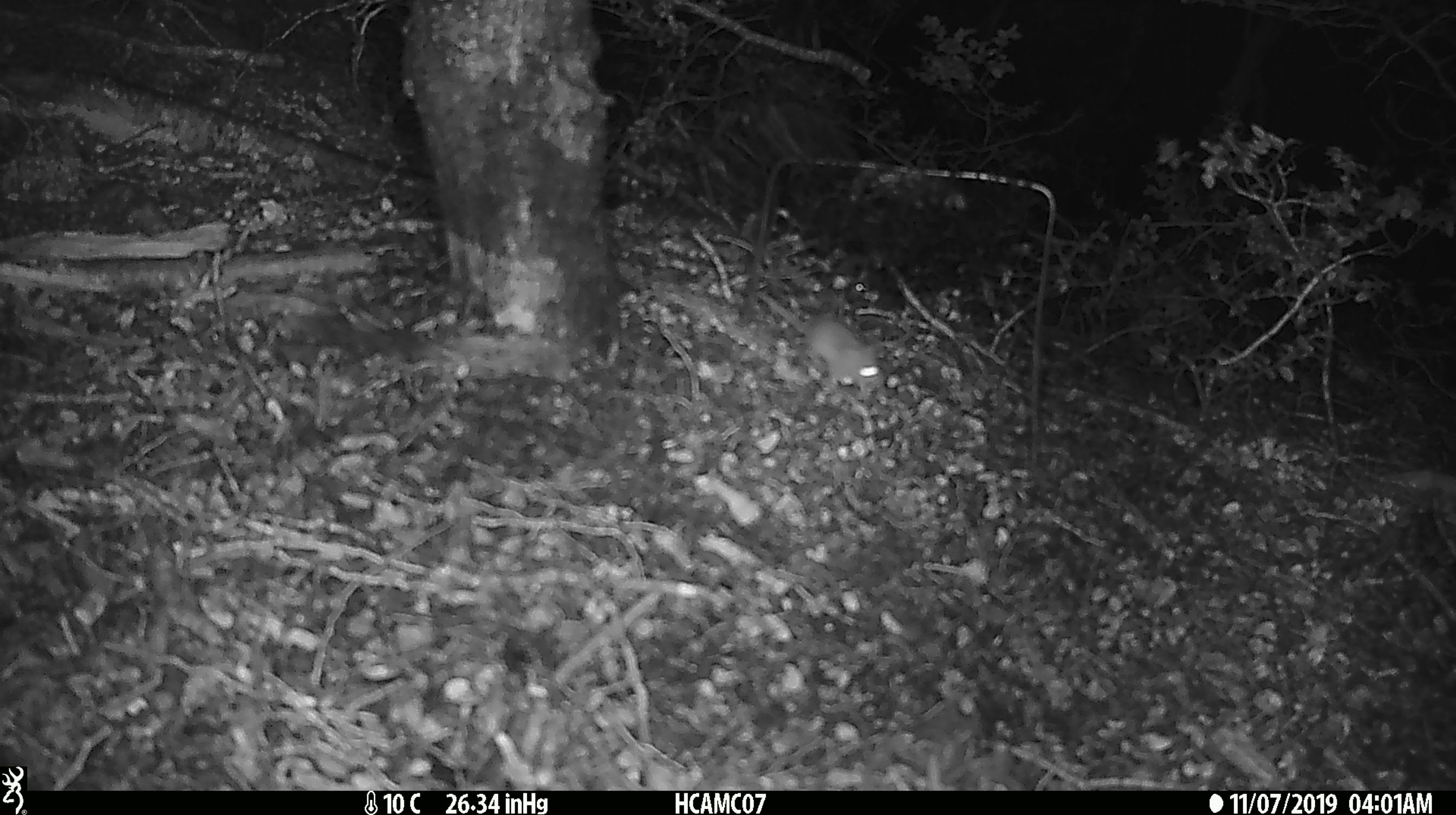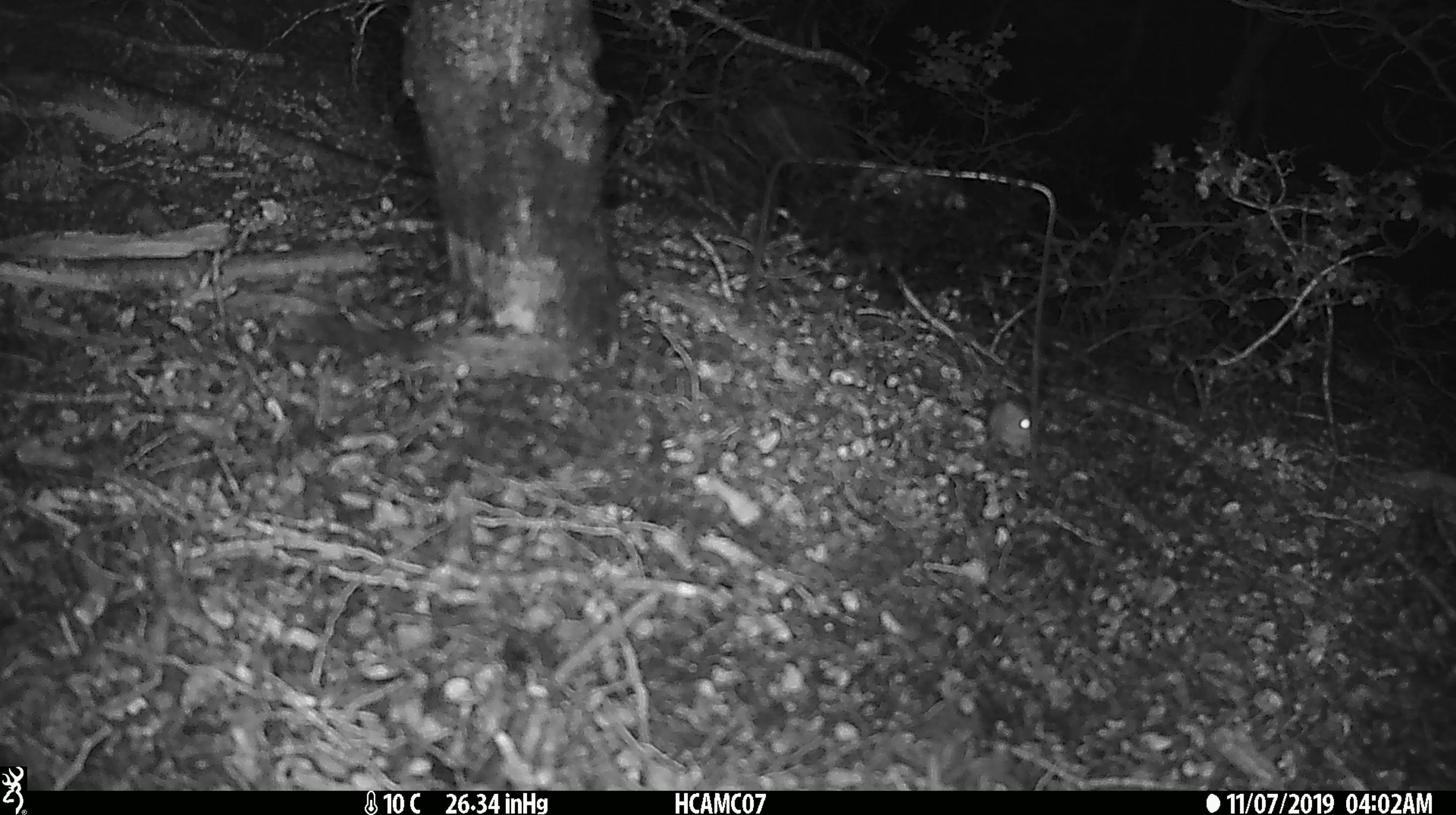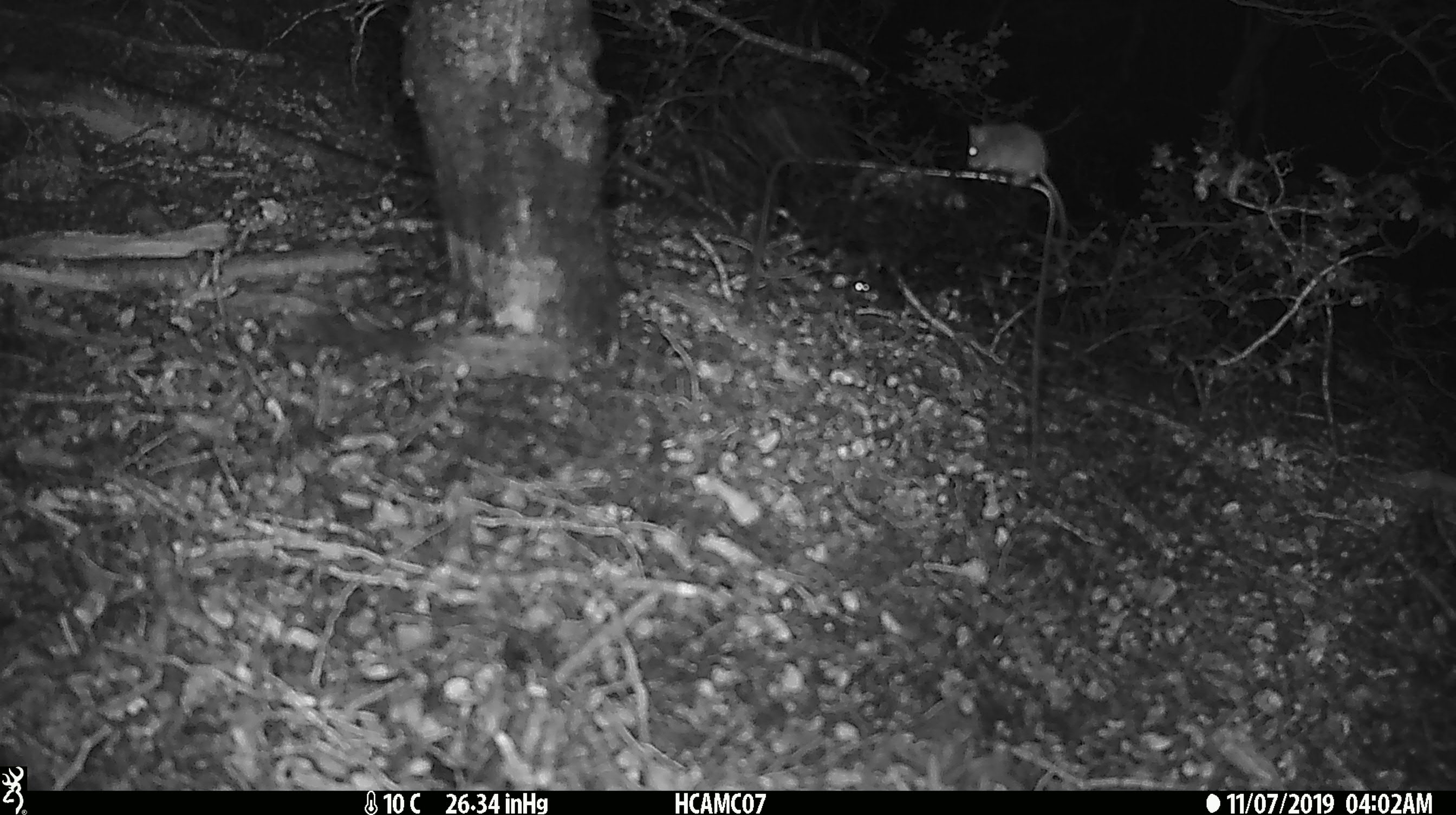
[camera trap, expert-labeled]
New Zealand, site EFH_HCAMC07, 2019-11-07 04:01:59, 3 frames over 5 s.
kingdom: Animalia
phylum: Chordata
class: Mammalia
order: Rodentia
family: Muridae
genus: Mus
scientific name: Mus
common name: mouse